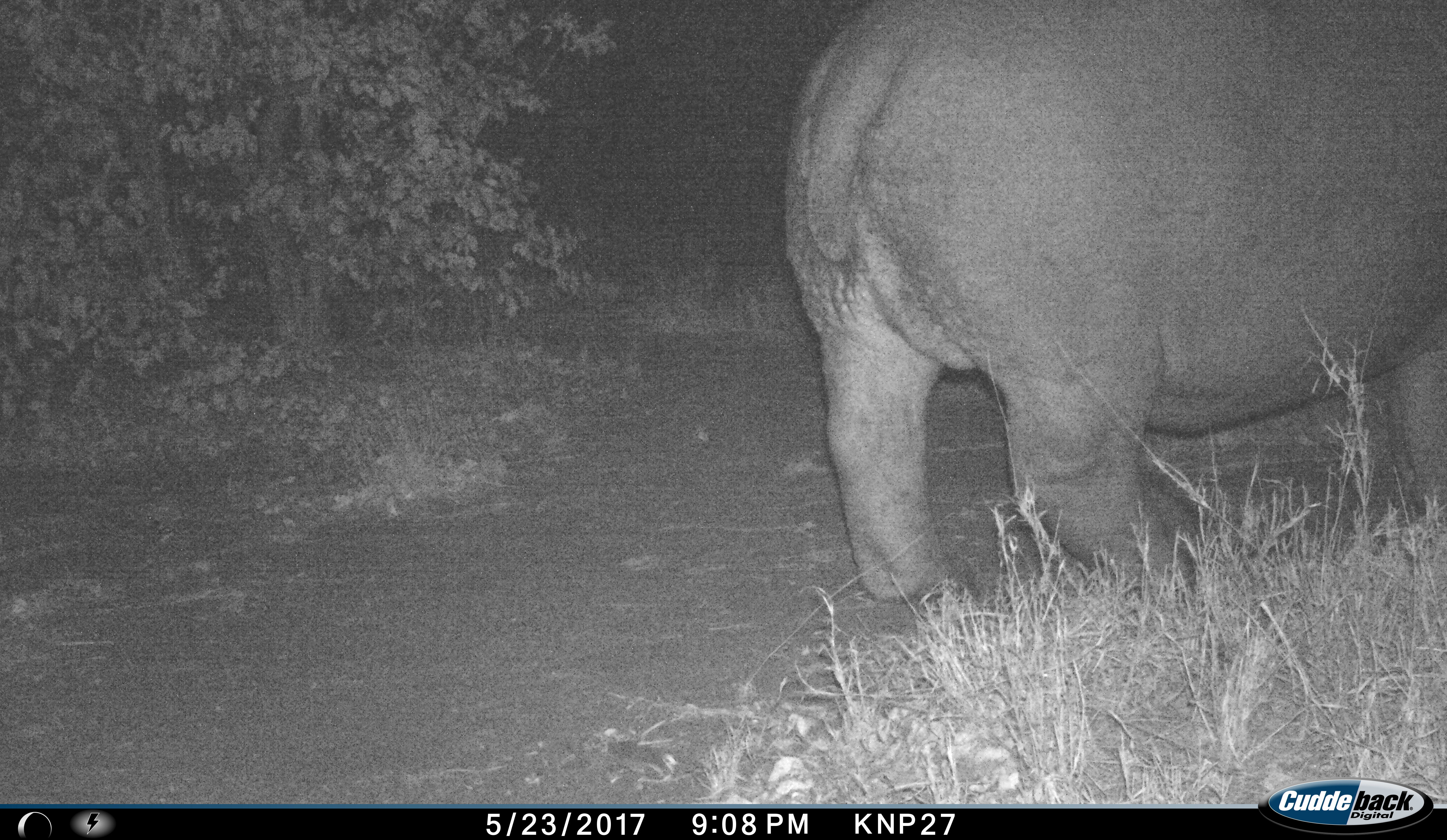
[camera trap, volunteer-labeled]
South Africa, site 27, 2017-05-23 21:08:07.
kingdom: Animalia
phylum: Chordata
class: Mammalia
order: Artiodactyla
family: Hippopotamidae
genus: Hippopotamus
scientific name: Hippopotamus amphibius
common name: hippopotamus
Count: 1.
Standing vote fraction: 60%.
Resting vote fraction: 0%.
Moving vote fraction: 30%.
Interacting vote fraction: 0%.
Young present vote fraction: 0%.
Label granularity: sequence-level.